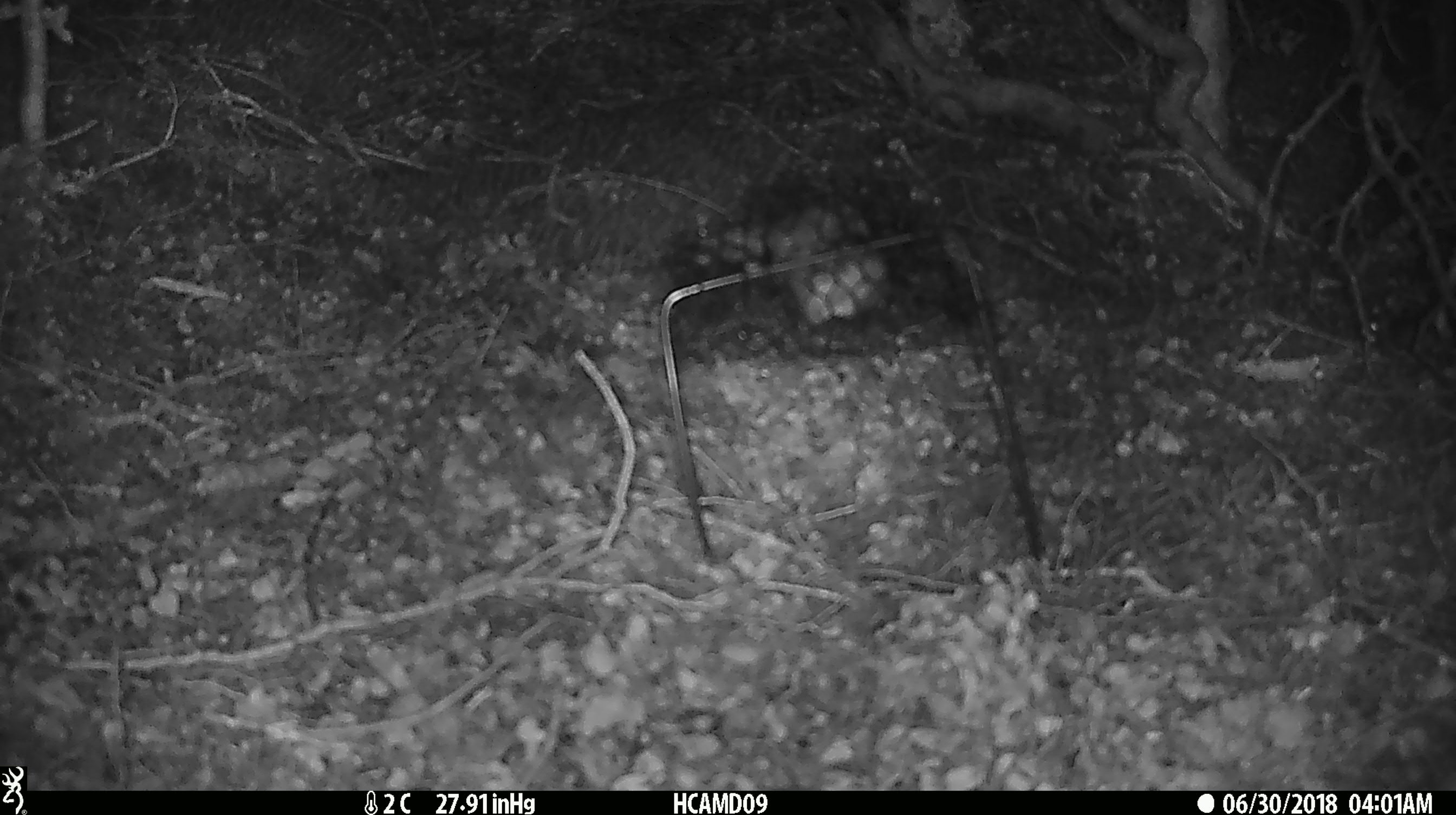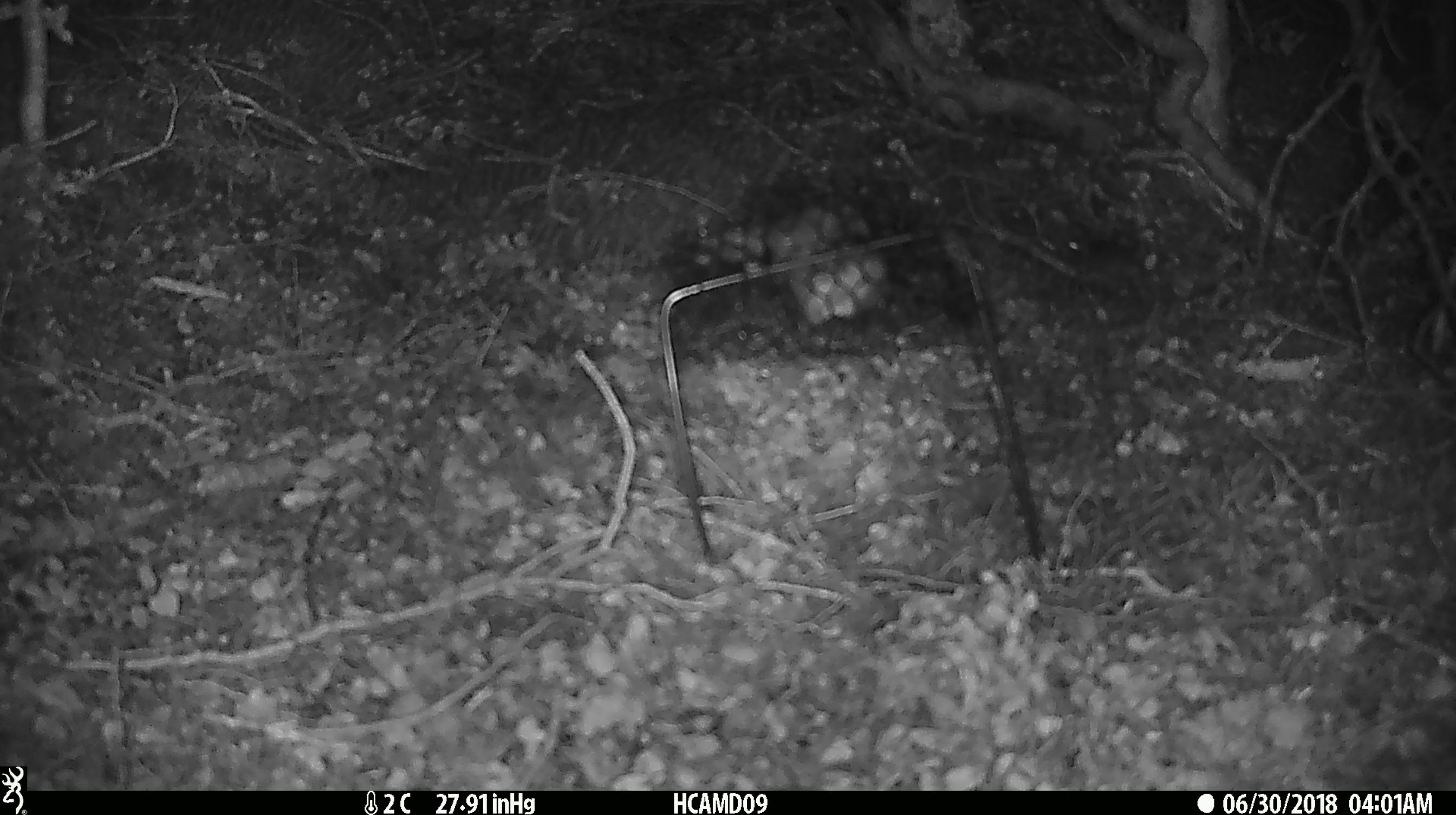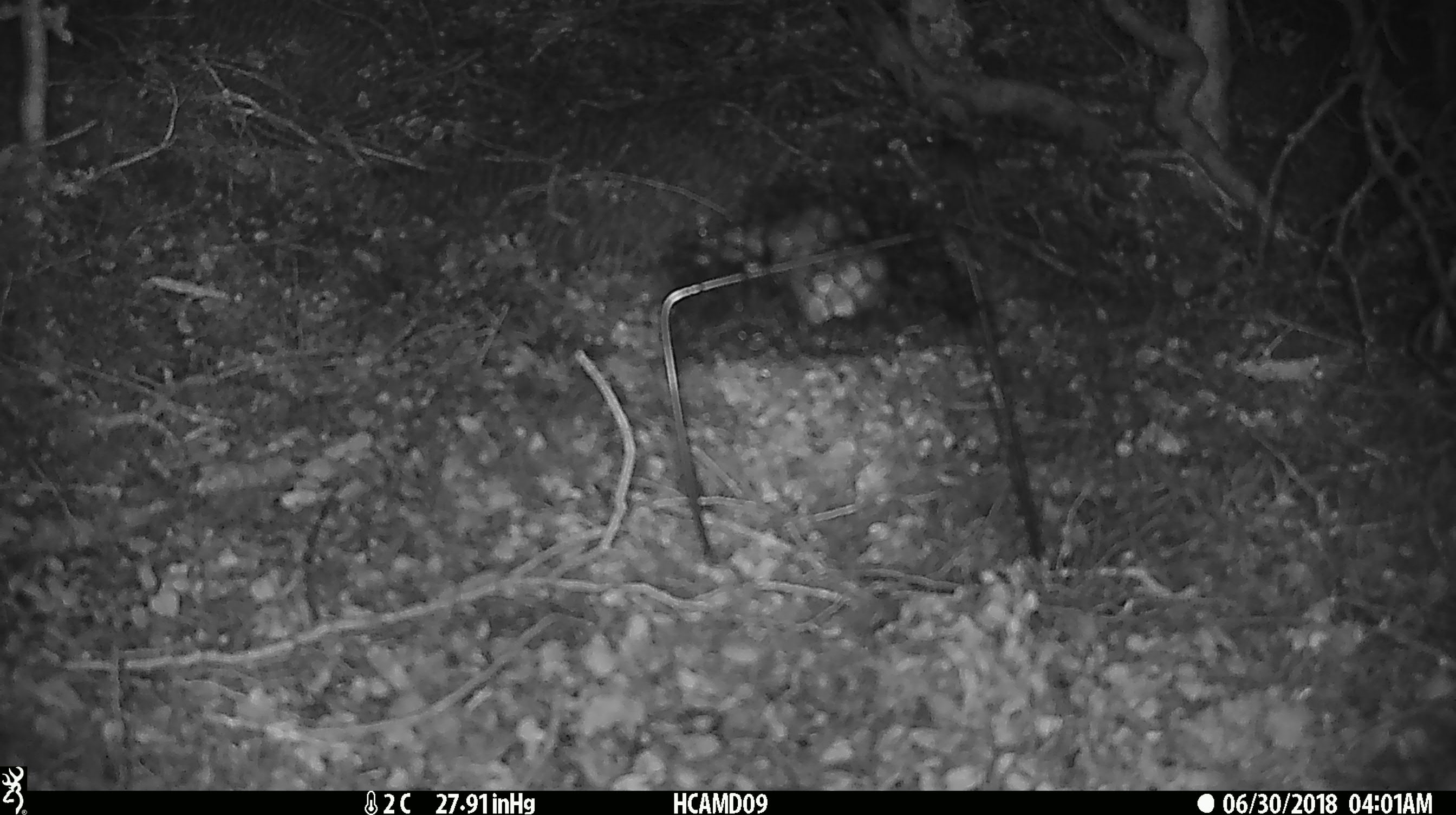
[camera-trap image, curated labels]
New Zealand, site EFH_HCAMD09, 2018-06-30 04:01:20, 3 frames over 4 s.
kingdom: Animalia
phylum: Chordata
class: Mammalia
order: Rodentia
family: Muridae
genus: Mus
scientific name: Mus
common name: mouse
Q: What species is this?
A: Mouse (Mus).